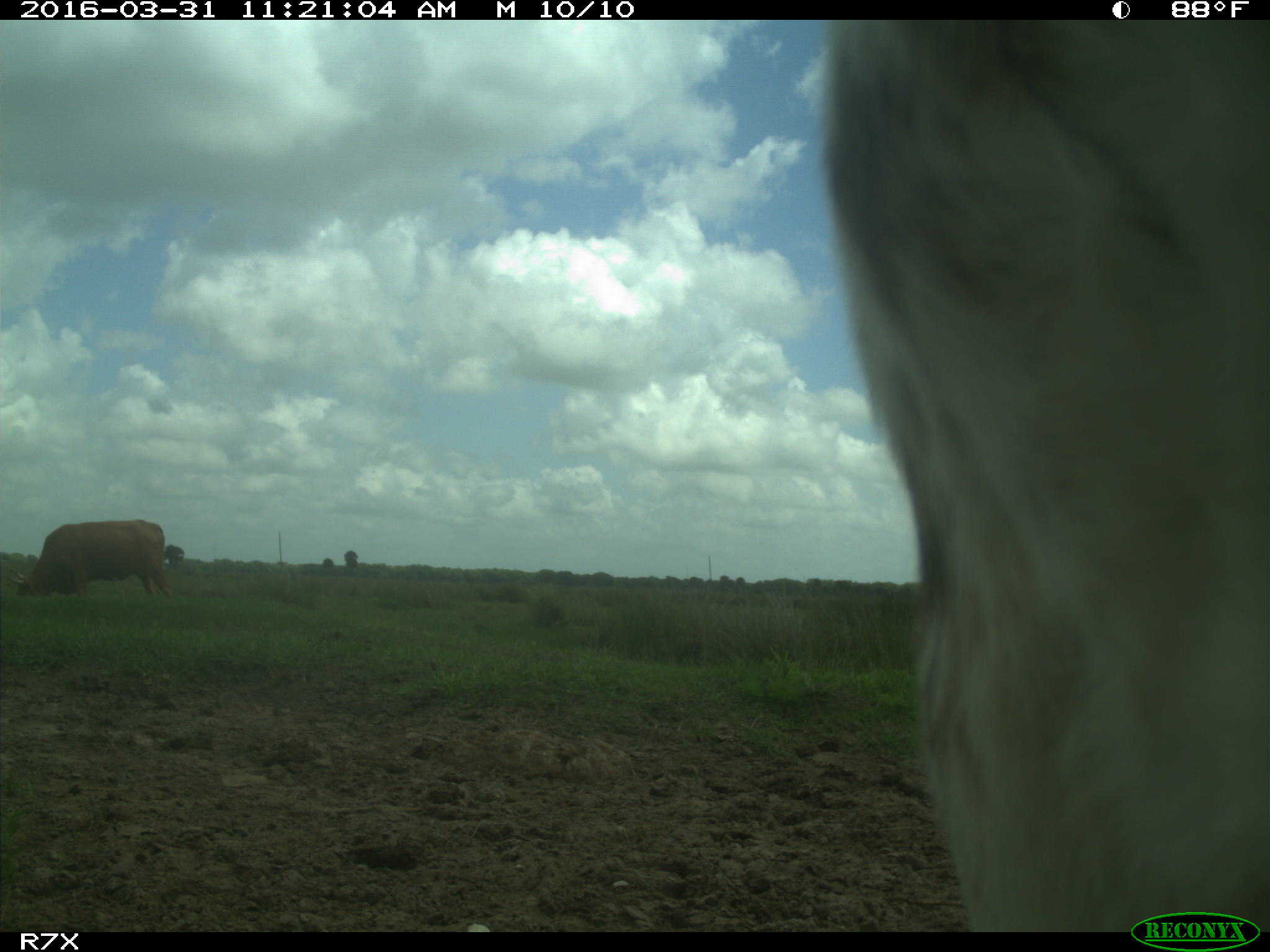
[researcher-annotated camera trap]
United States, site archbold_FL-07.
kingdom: Animalia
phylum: Chordata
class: Mammalia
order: Artiodactyla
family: Bovidae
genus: Bos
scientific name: Bos taurus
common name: domestic cow